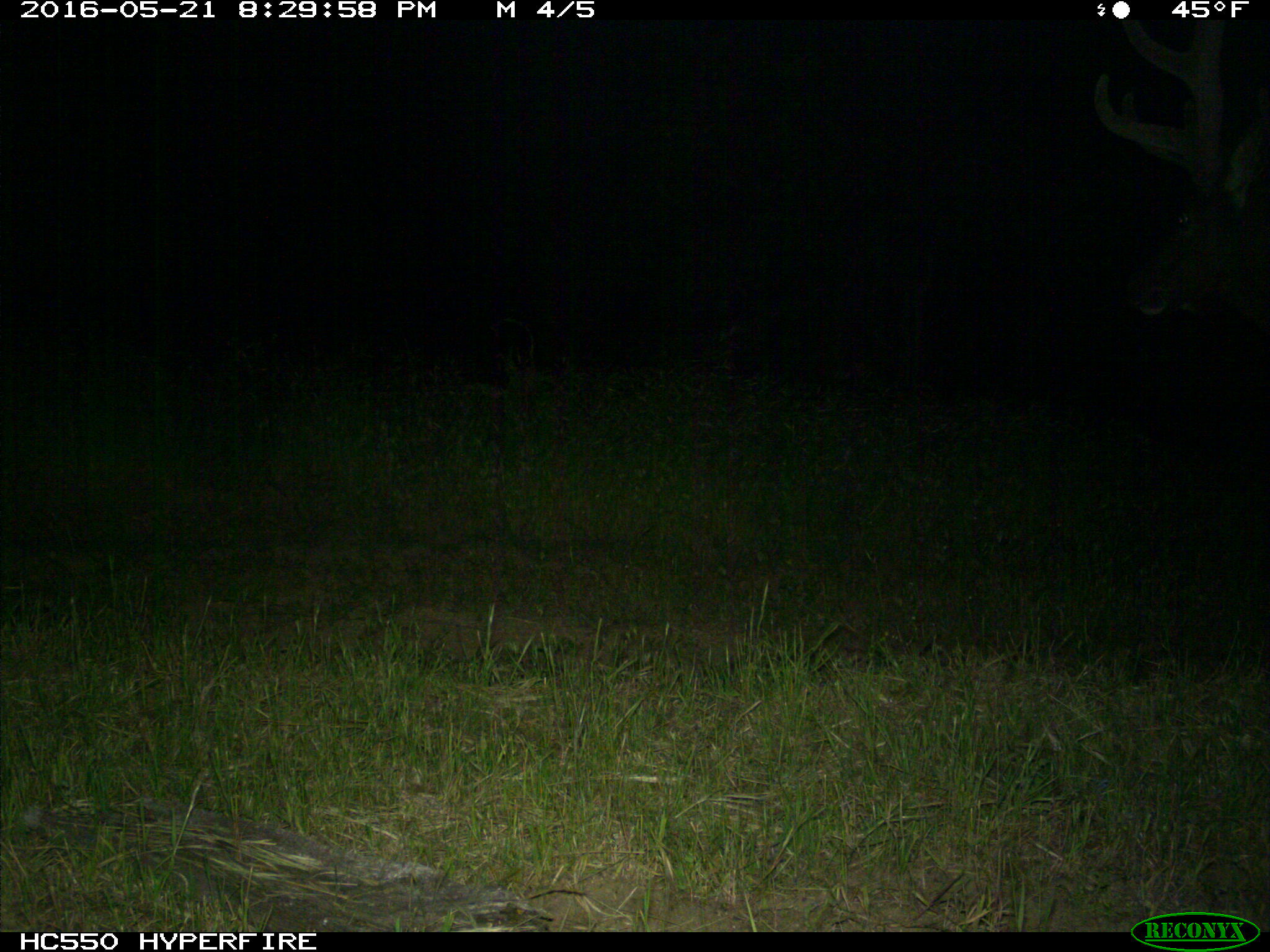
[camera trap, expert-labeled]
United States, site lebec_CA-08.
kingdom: Animalia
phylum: Chordata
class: Mammalia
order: Artiodactyla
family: Cervidae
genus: Cervus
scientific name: Cervus canadensis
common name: elk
Cervus canadensis (elk).